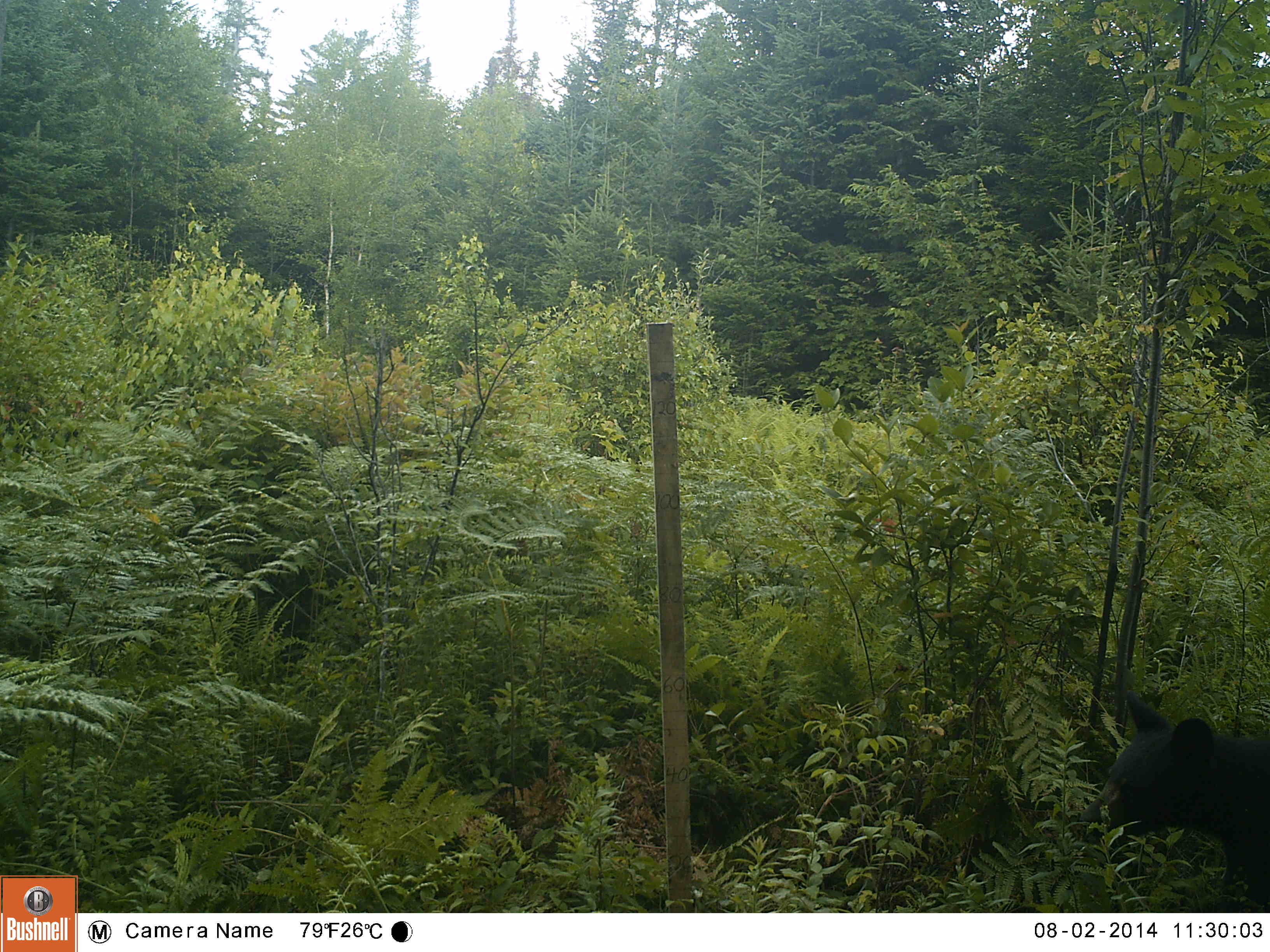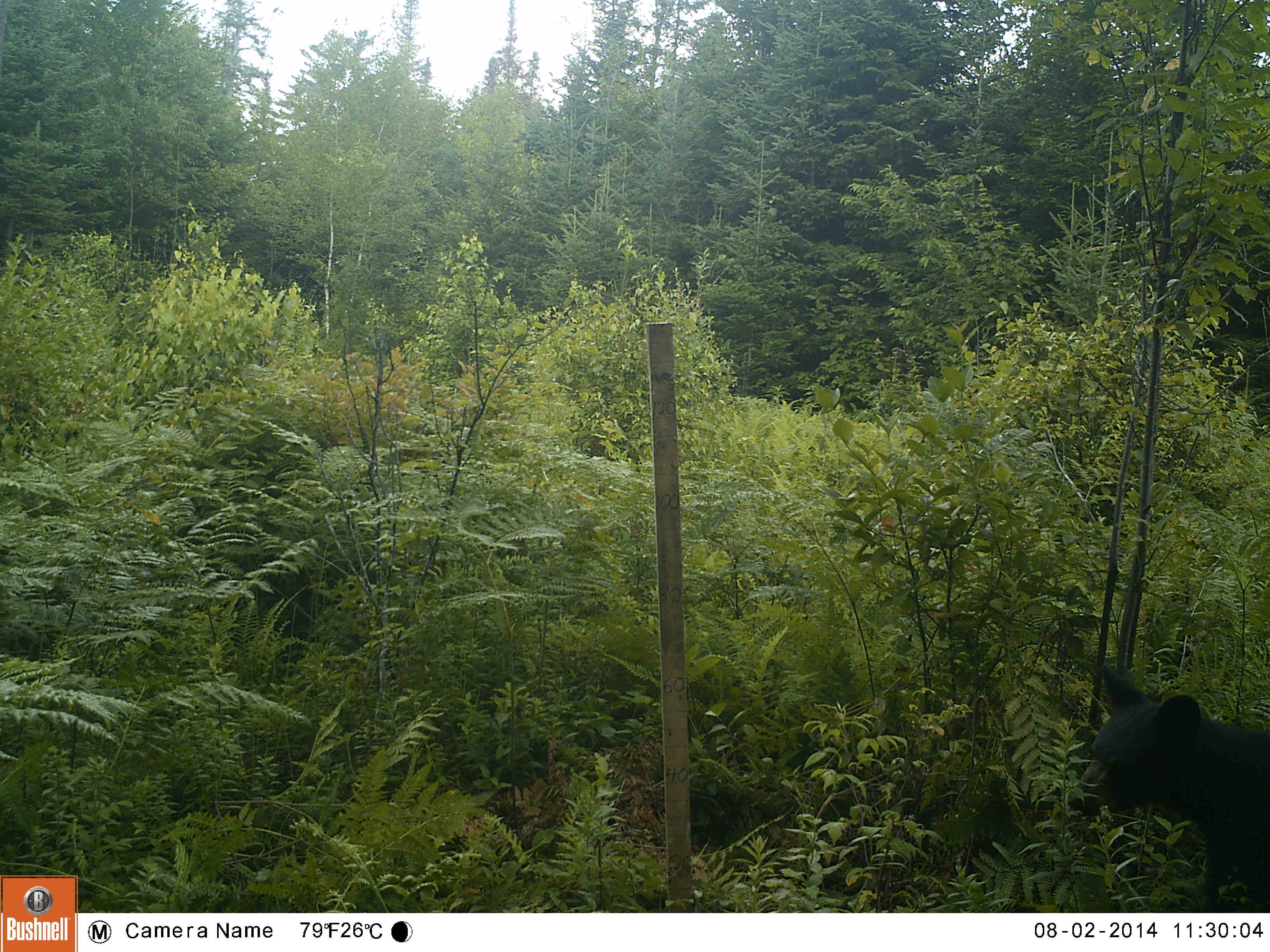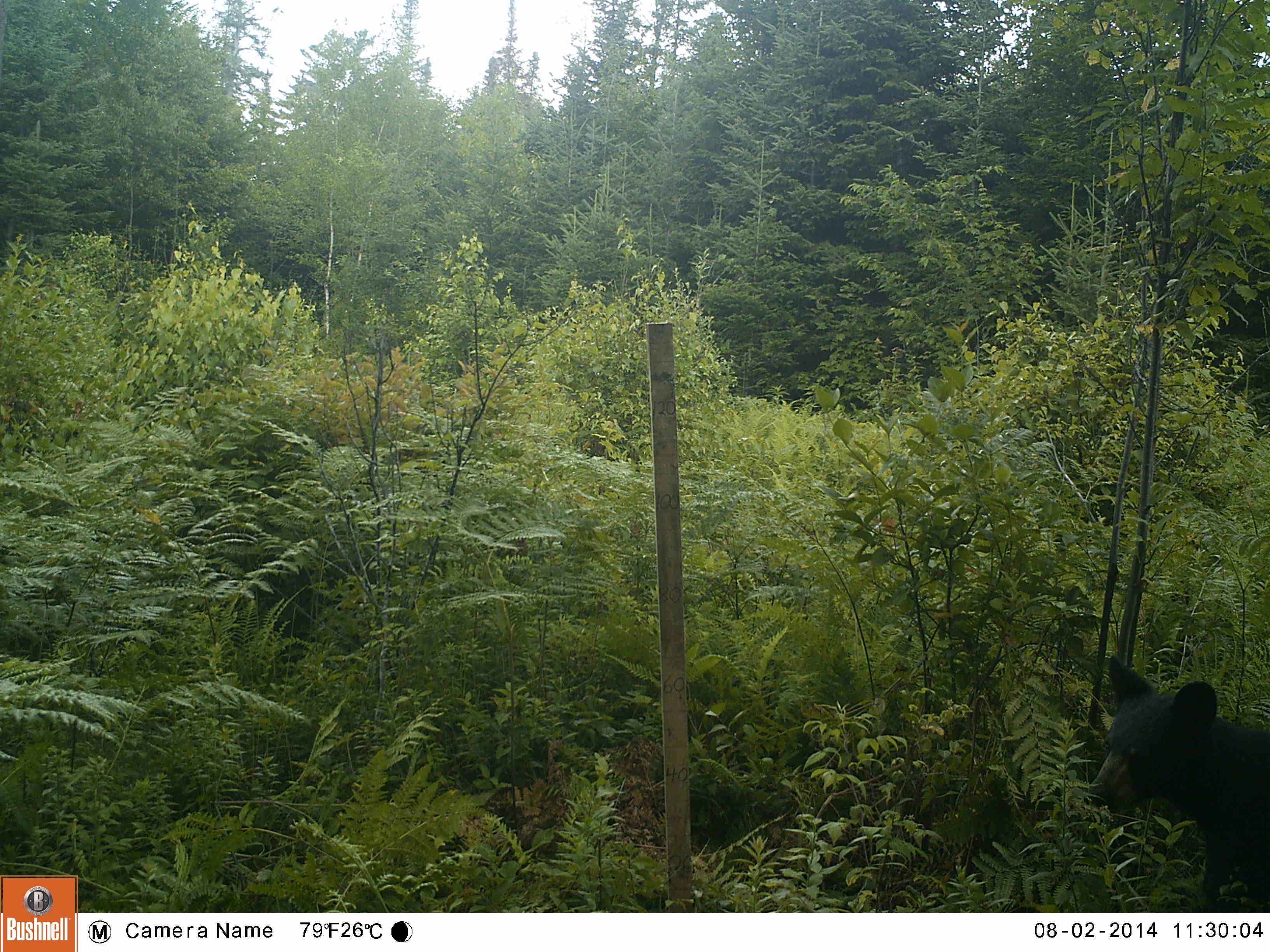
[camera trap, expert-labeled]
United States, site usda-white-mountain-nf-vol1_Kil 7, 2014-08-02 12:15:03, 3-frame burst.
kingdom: Animalia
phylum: Chordata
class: Mammalia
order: Carnivora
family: Ursidae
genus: Ursus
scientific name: Ursus americanus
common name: black bear